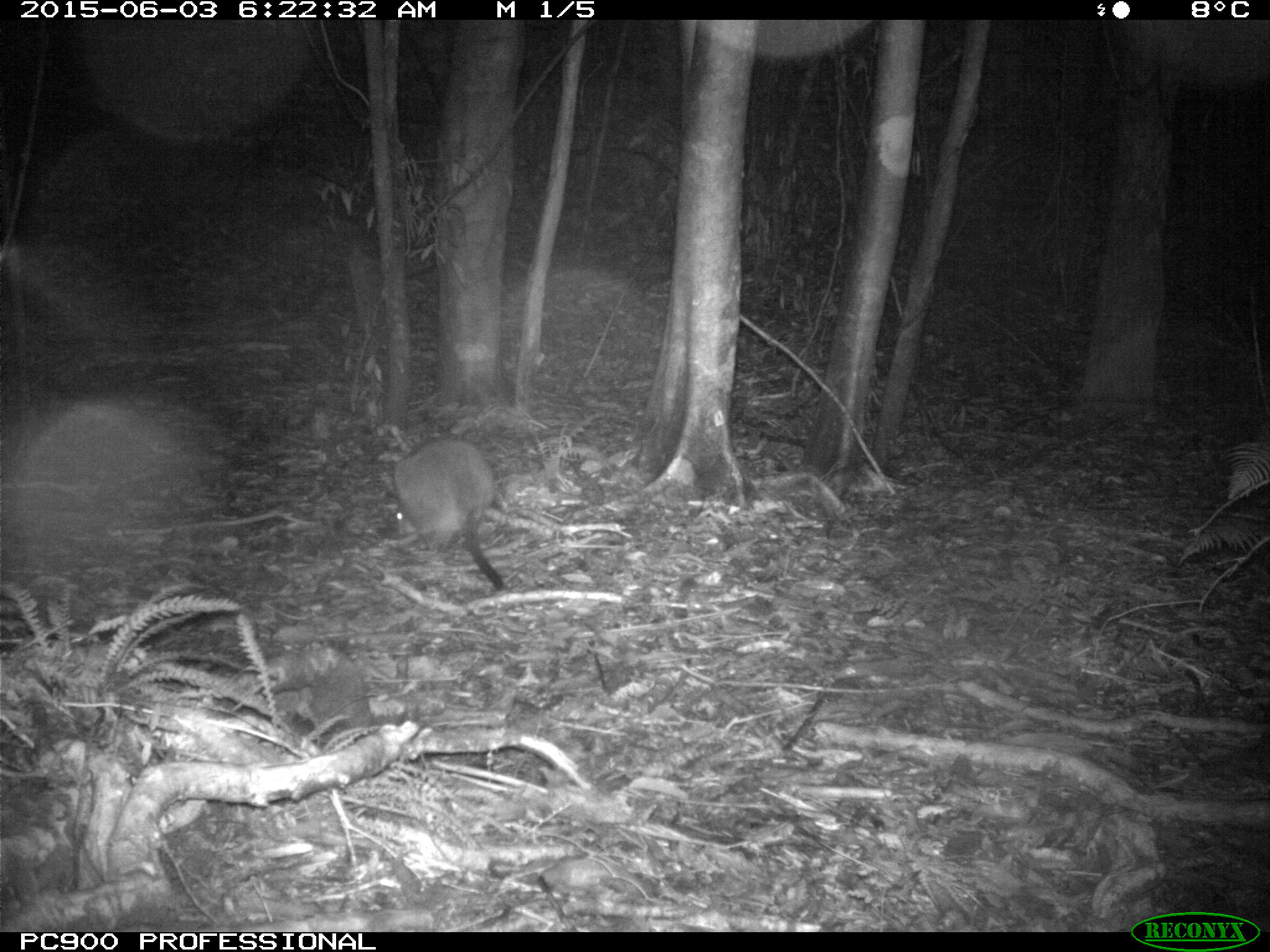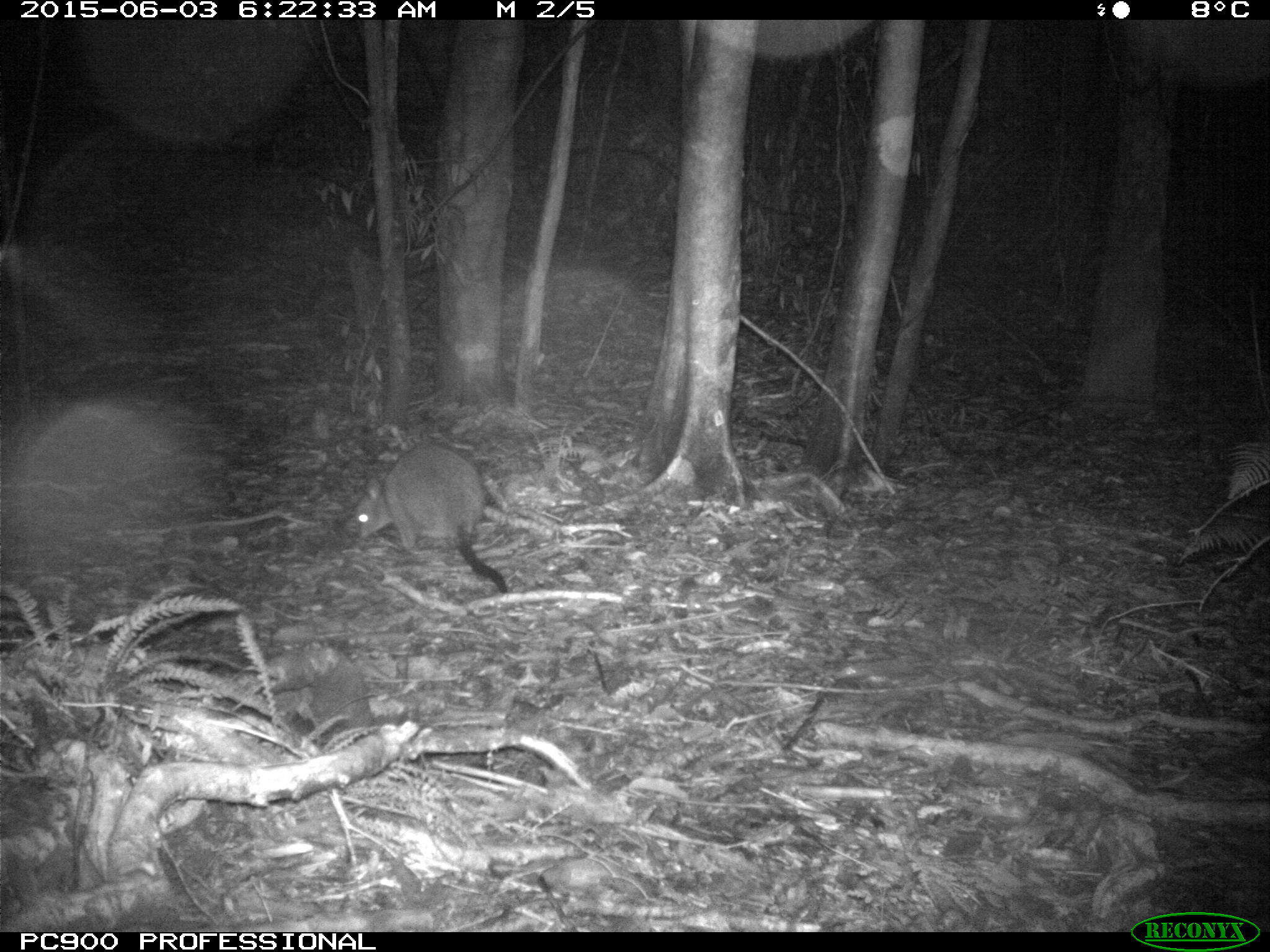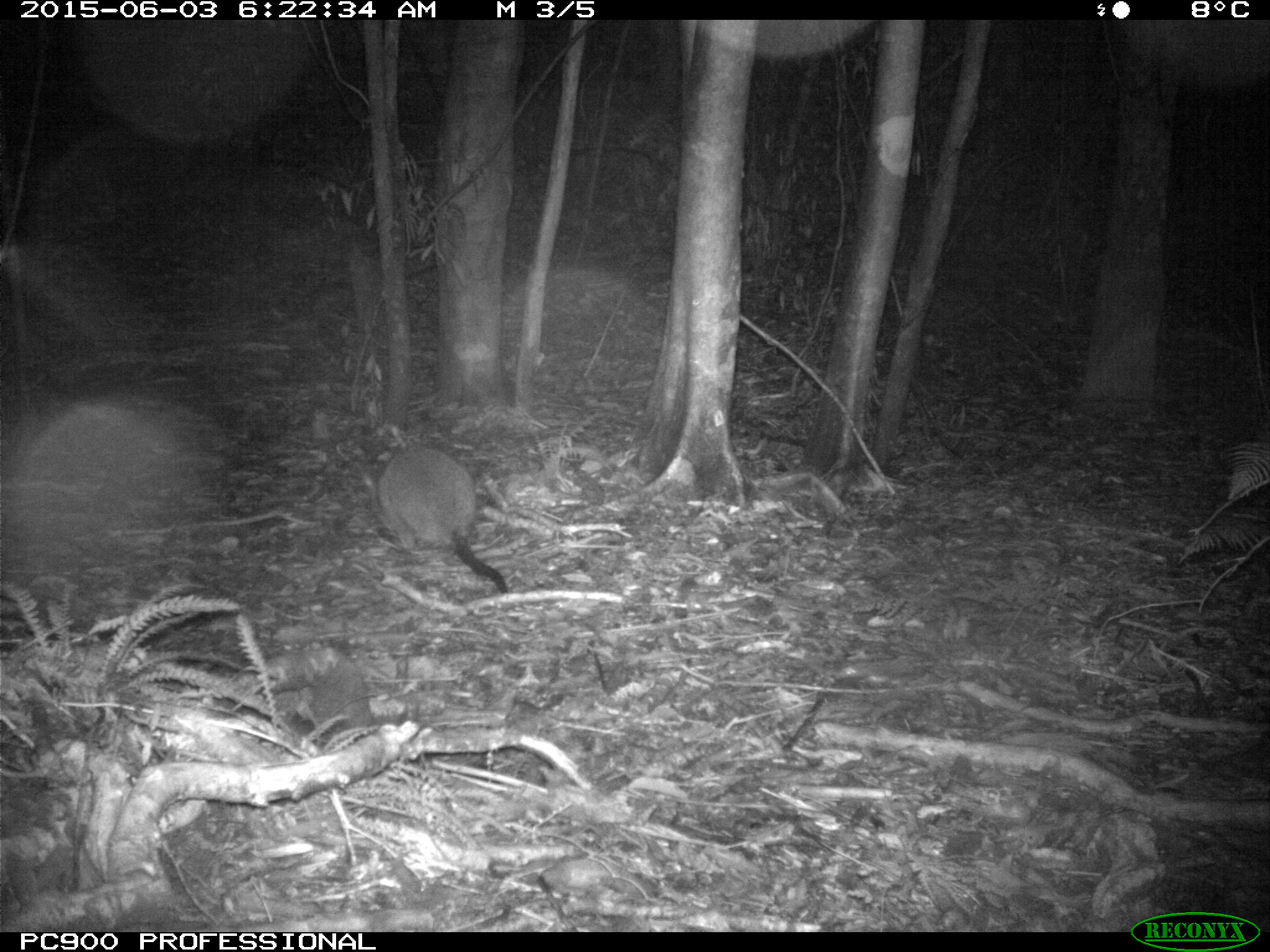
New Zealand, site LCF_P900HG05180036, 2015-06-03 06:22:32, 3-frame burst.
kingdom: Animalia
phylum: Chordata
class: Mammalia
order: Diprotodontia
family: Macropodidae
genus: Notamacropus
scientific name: Notamacropus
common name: wallaby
Wallaby (Notamacropus).